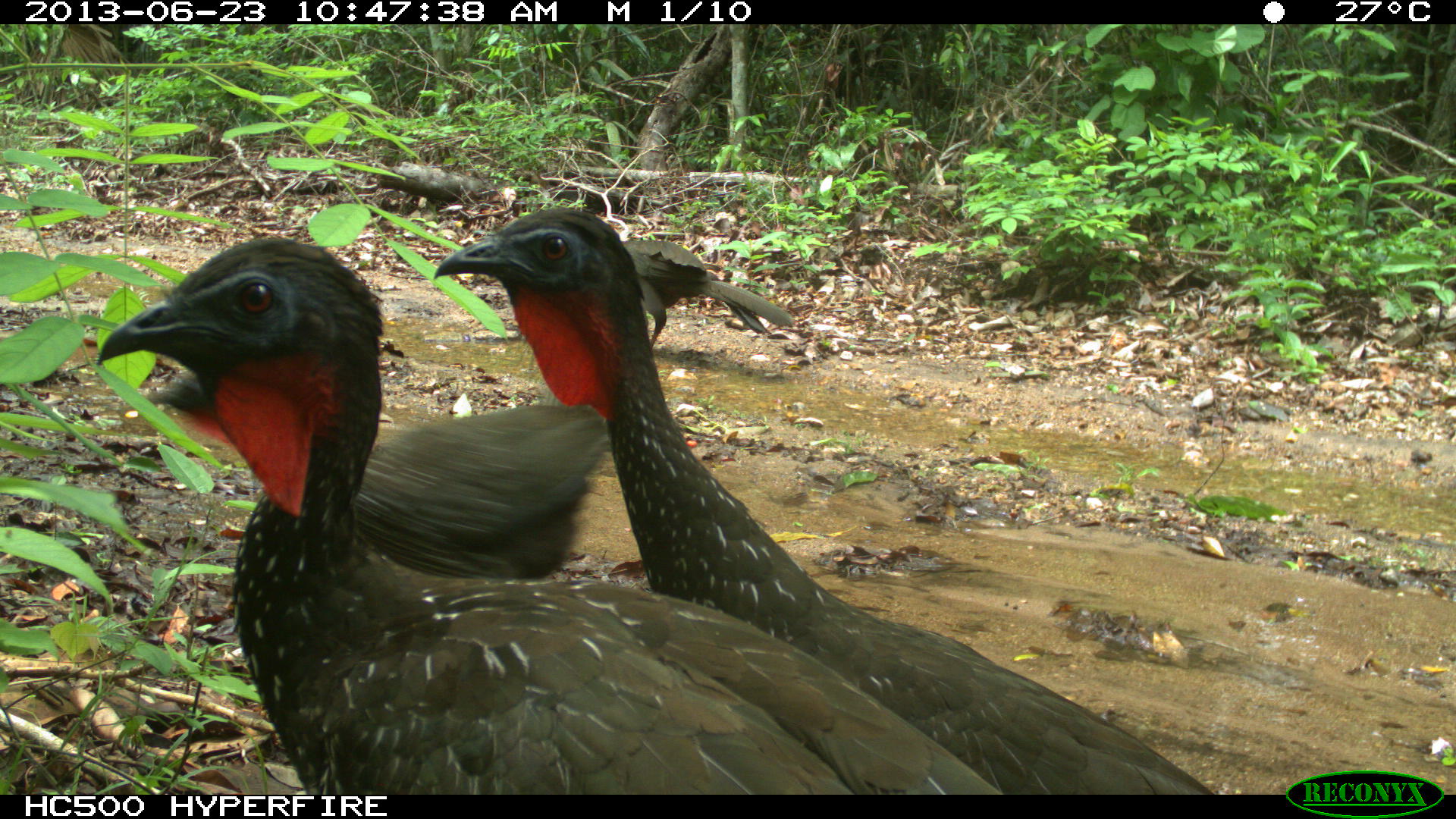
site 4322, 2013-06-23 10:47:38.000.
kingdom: Animalia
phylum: Chordata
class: Aves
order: Galliformes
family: Cracidae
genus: Penelope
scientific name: Penelope purpurascens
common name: crested guan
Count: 4.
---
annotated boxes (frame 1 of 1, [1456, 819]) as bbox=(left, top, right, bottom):
penelope purpurascens: bbox=(95, 232, 1009, 794); bbox=(430, 202, 1222, 794); bbox=(138, 369, 611, 582); bbox=(617, 239, 792, 352)